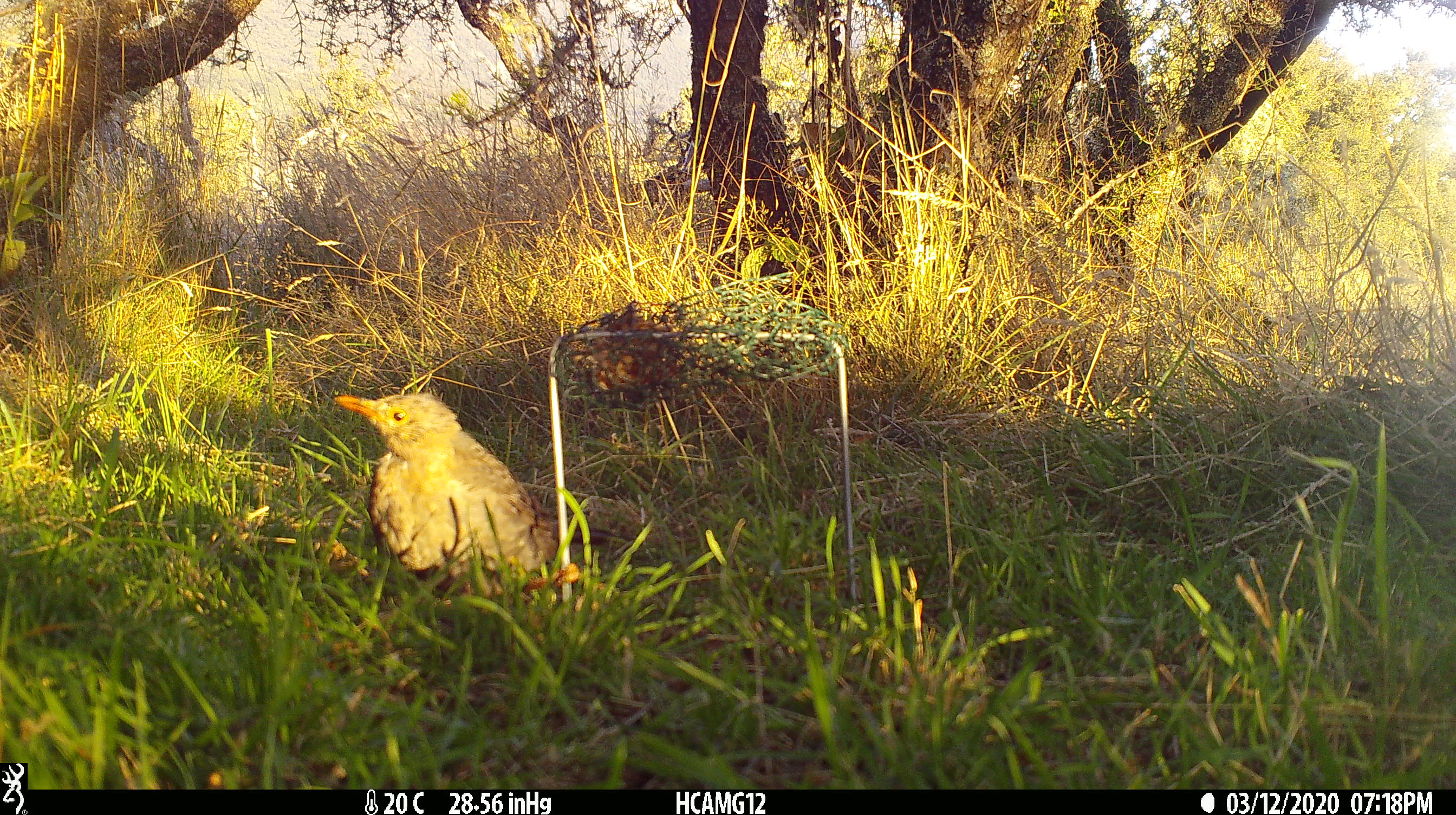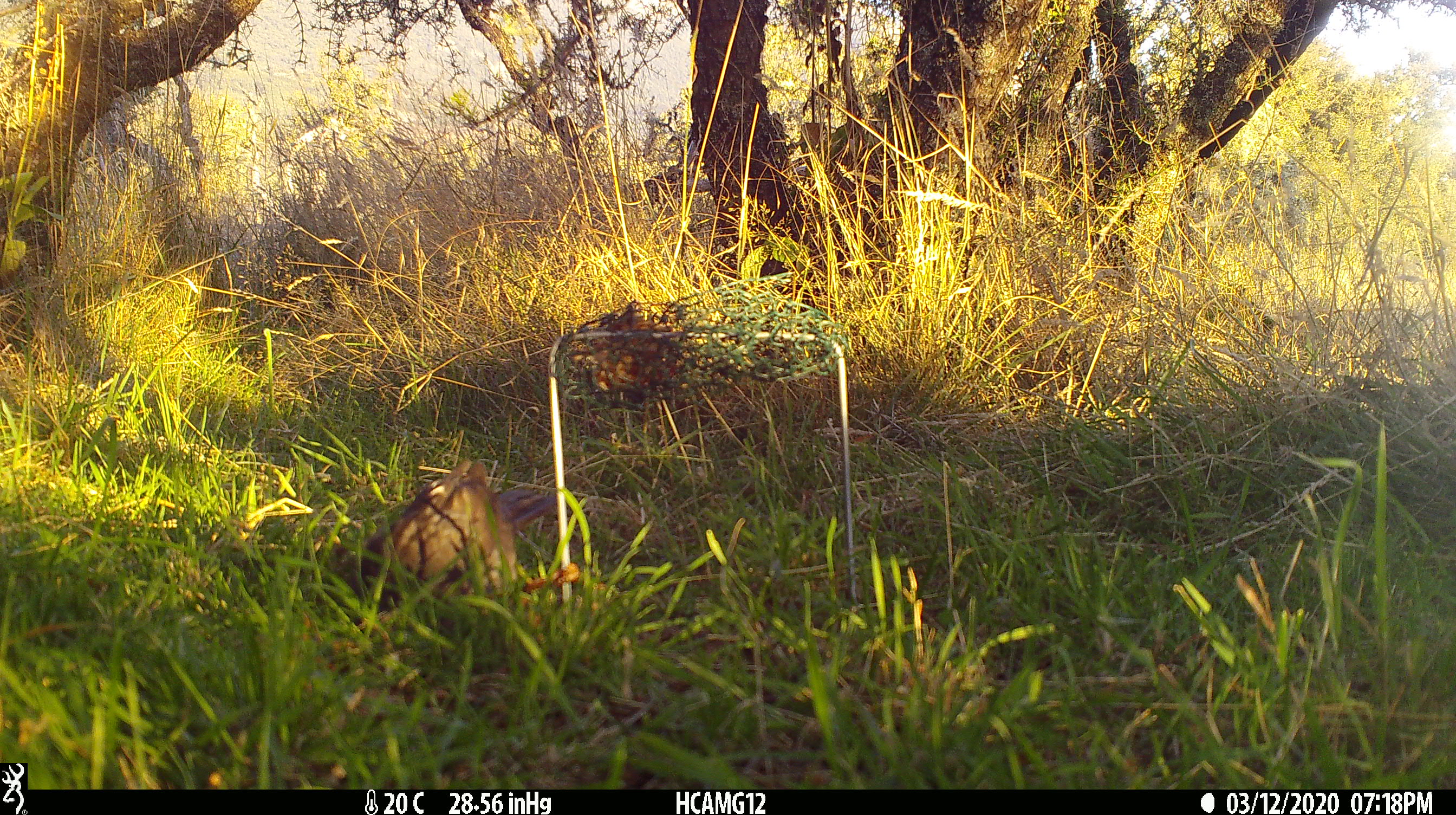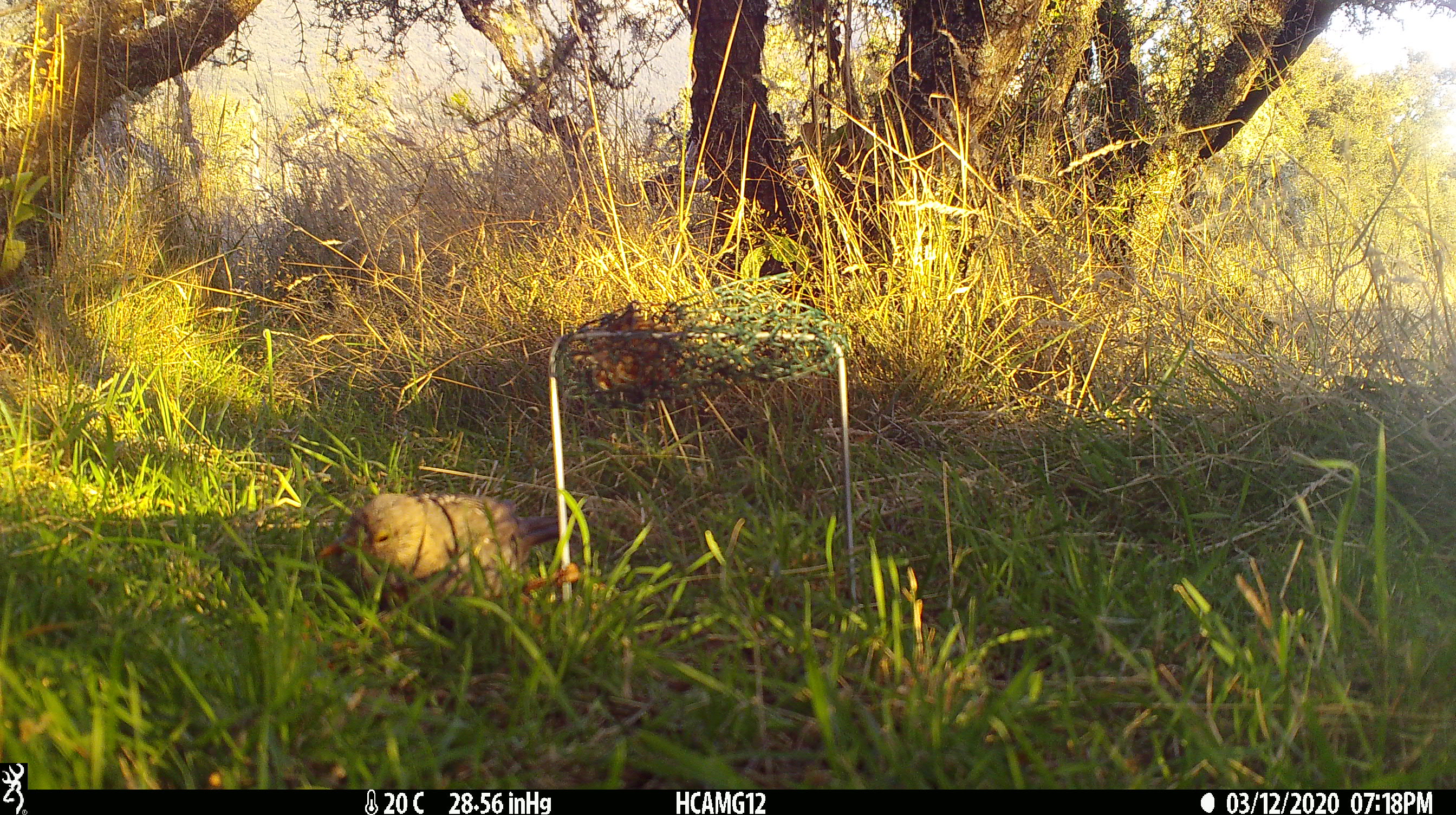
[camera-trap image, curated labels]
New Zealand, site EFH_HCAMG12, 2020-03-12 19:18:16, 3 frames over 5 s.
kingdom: Animalia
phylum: Chordata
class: Aves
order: Passeriformes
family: Turdidae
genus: Turdus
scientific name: Turdus merula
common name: eurasian blackbird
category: blackbird